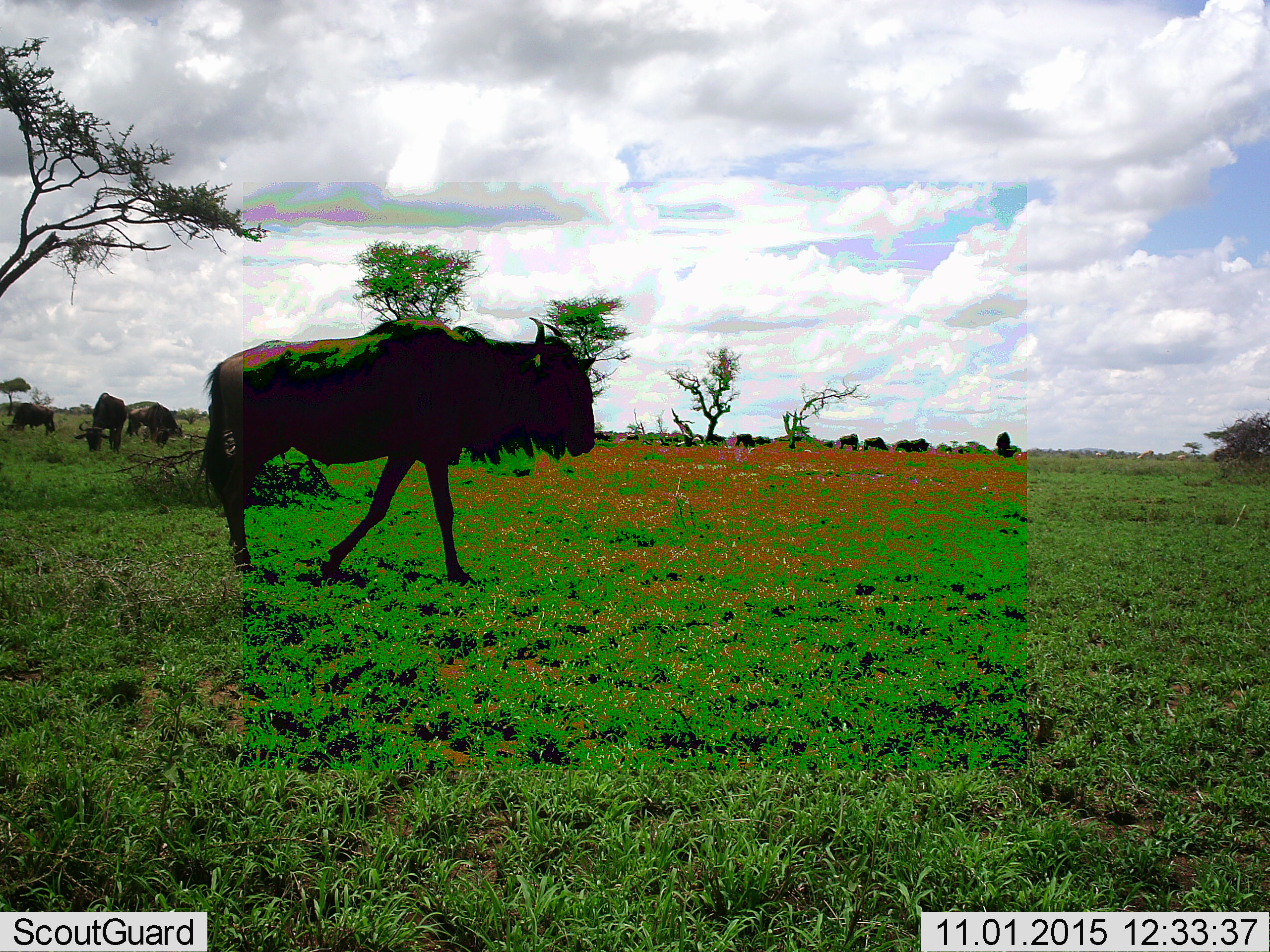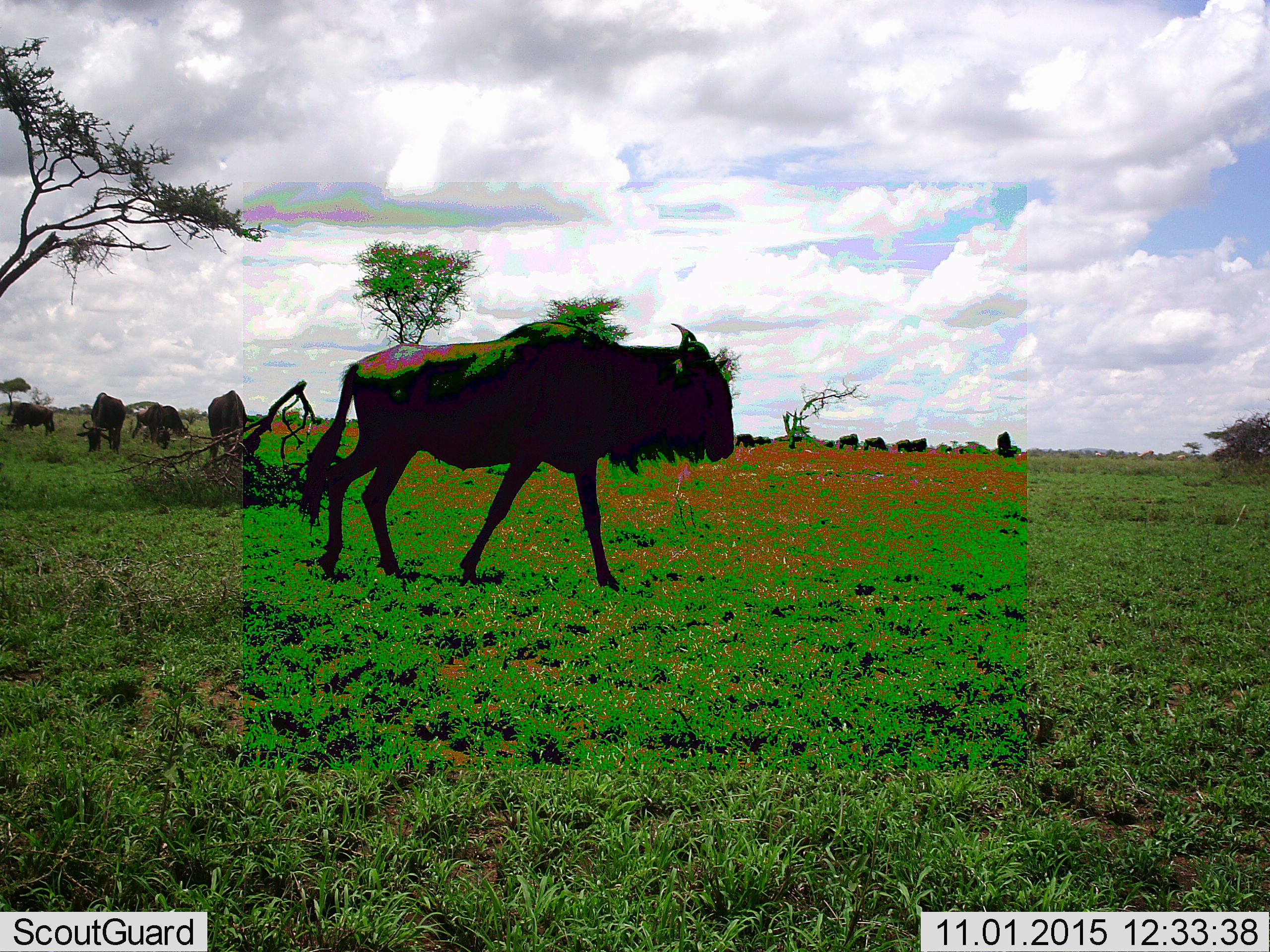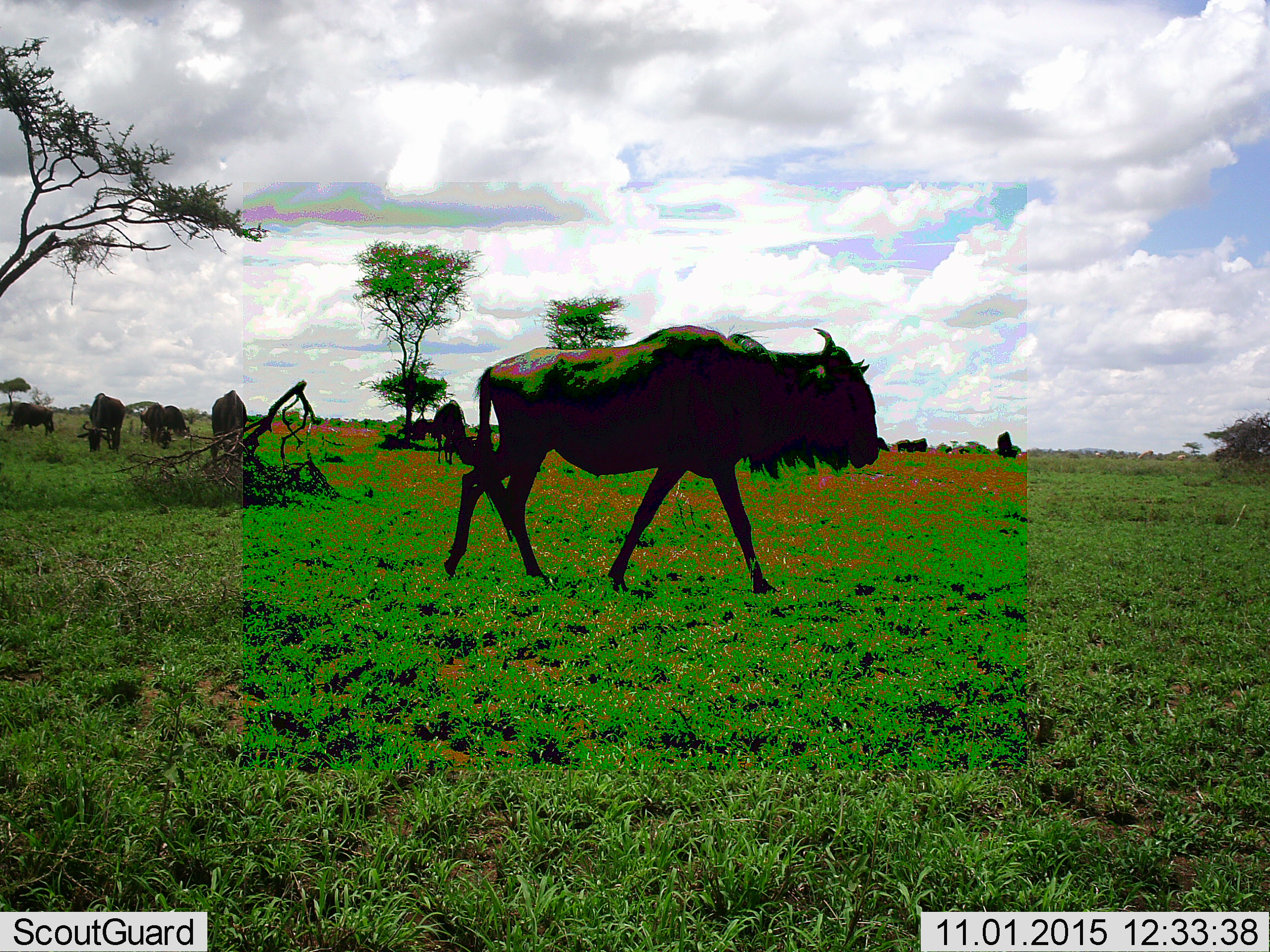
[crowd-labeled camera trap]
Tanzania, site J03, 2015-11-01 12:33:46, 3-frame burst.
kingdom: Animalia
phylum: Chordata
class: Mammalia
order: Artiodactyla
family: Bovidae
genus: Connochaetes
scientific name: Connochaetes taurinus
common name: blue wildebeest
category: wildebeest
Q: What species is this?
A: Wildebeest (blue wildebeest) (Connochaetes taurinus).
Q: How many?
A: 11-50.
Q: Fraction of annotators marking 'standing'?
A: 40%.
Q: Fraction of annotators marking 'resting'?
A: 0%.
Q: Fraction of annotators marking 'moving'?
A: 80%.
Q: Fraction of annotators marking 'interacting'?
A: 0%.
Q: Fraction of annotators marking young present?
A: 0%.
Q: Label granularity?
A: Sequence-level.